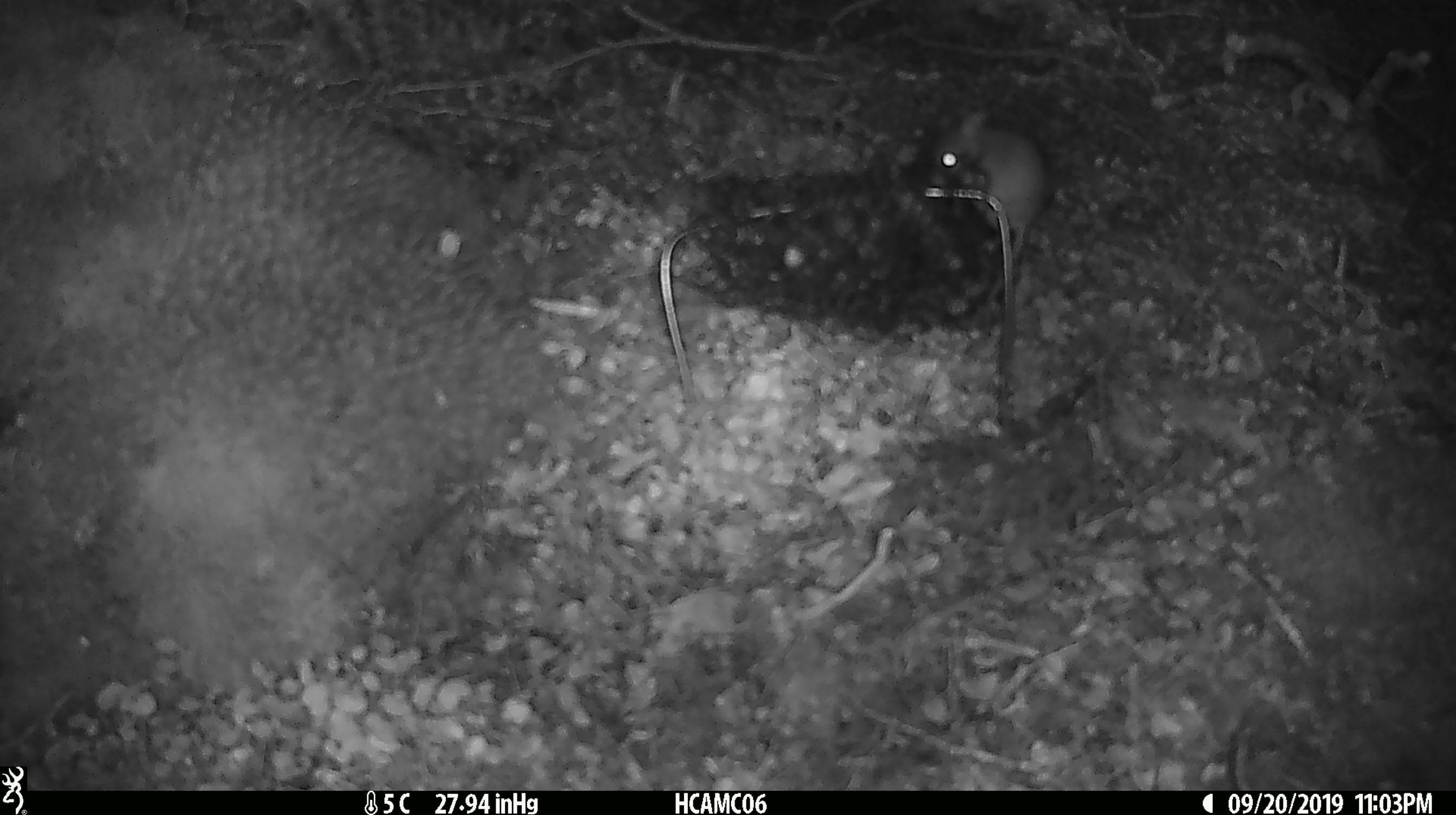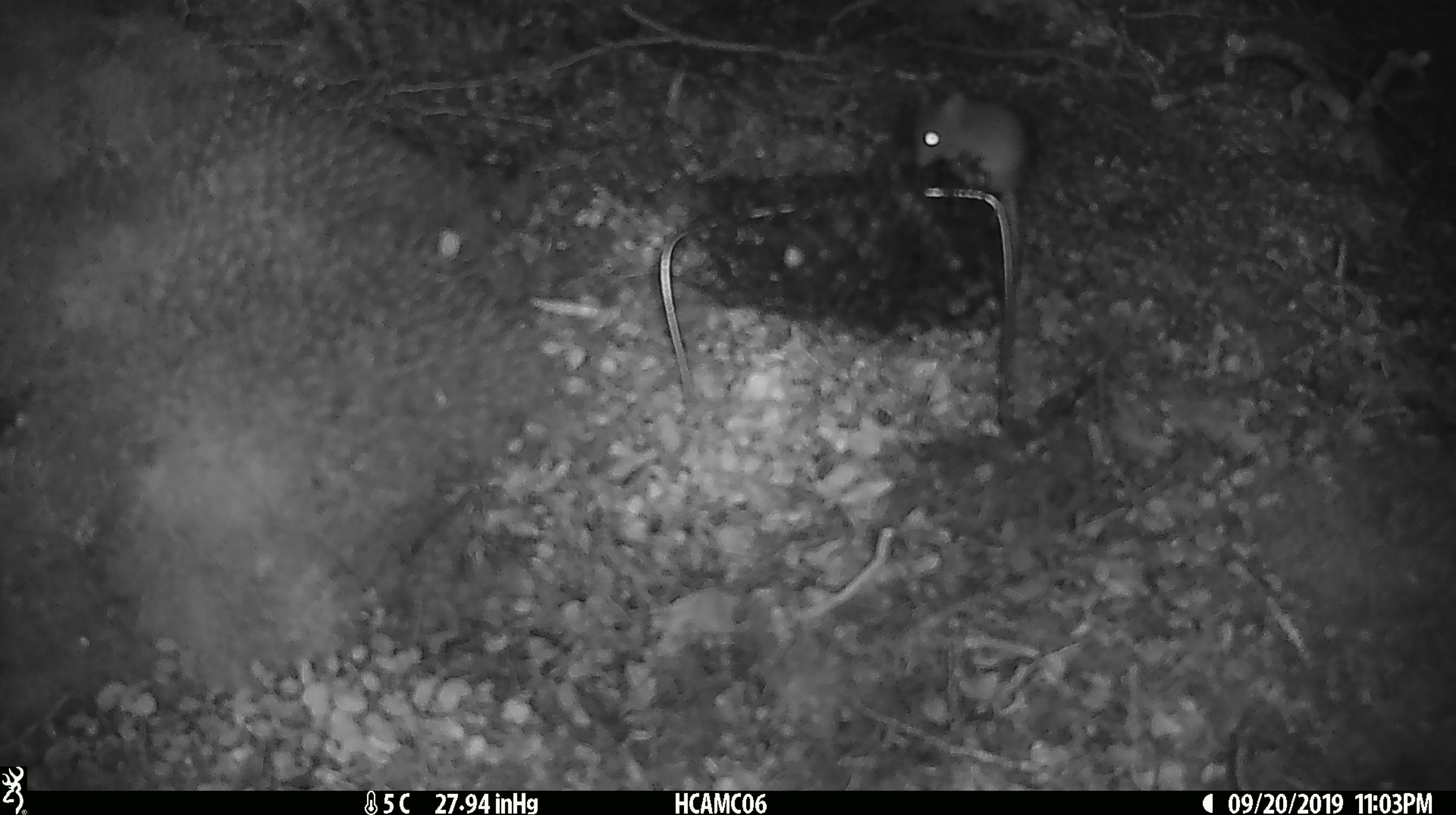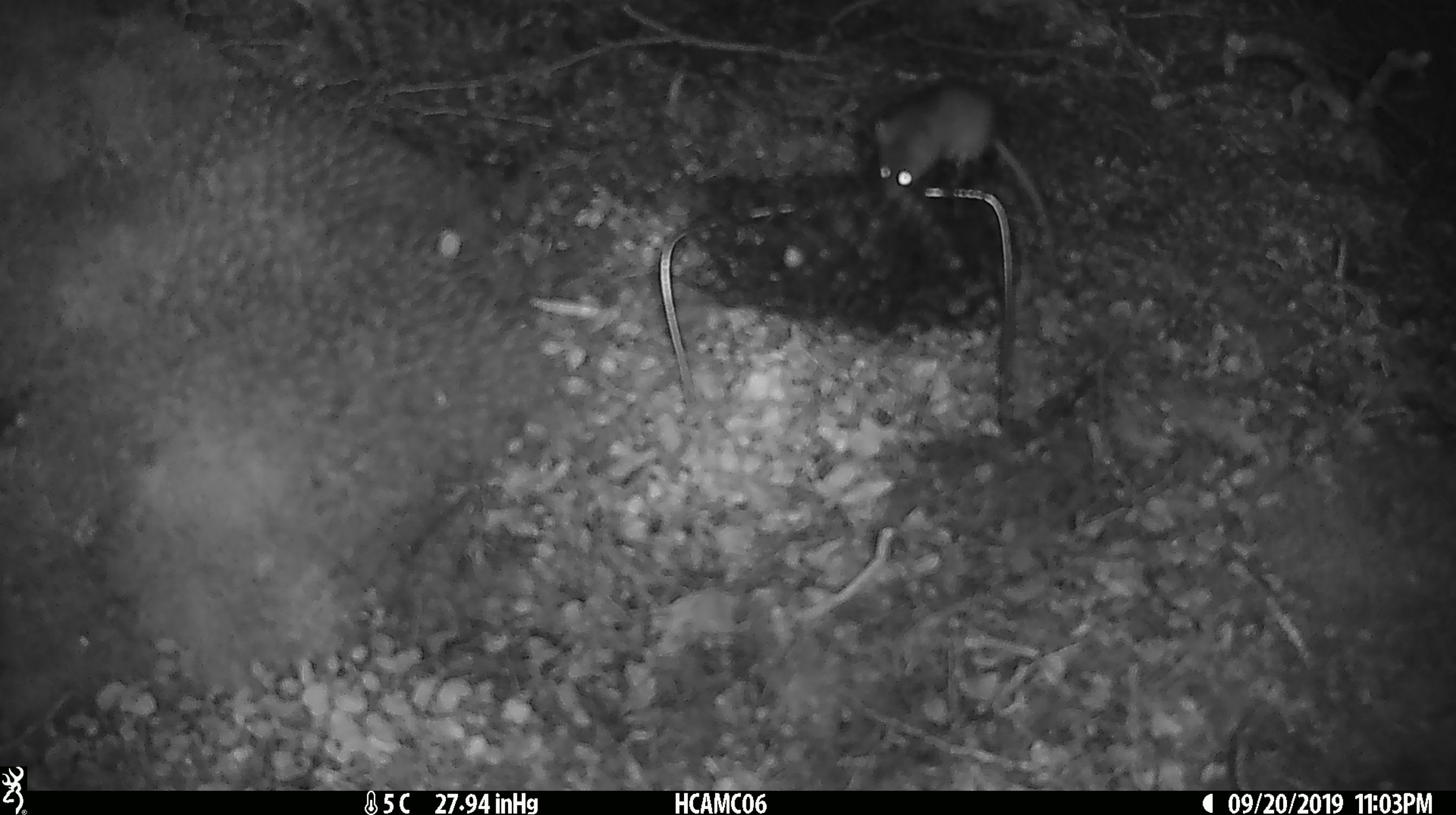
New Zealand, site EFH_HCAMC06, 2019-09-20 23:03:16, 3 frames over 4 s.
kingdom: Animalia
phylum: Chordata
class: Mammalia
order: Rodentia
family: Muridae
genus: Mus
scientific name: Mus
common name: mouse